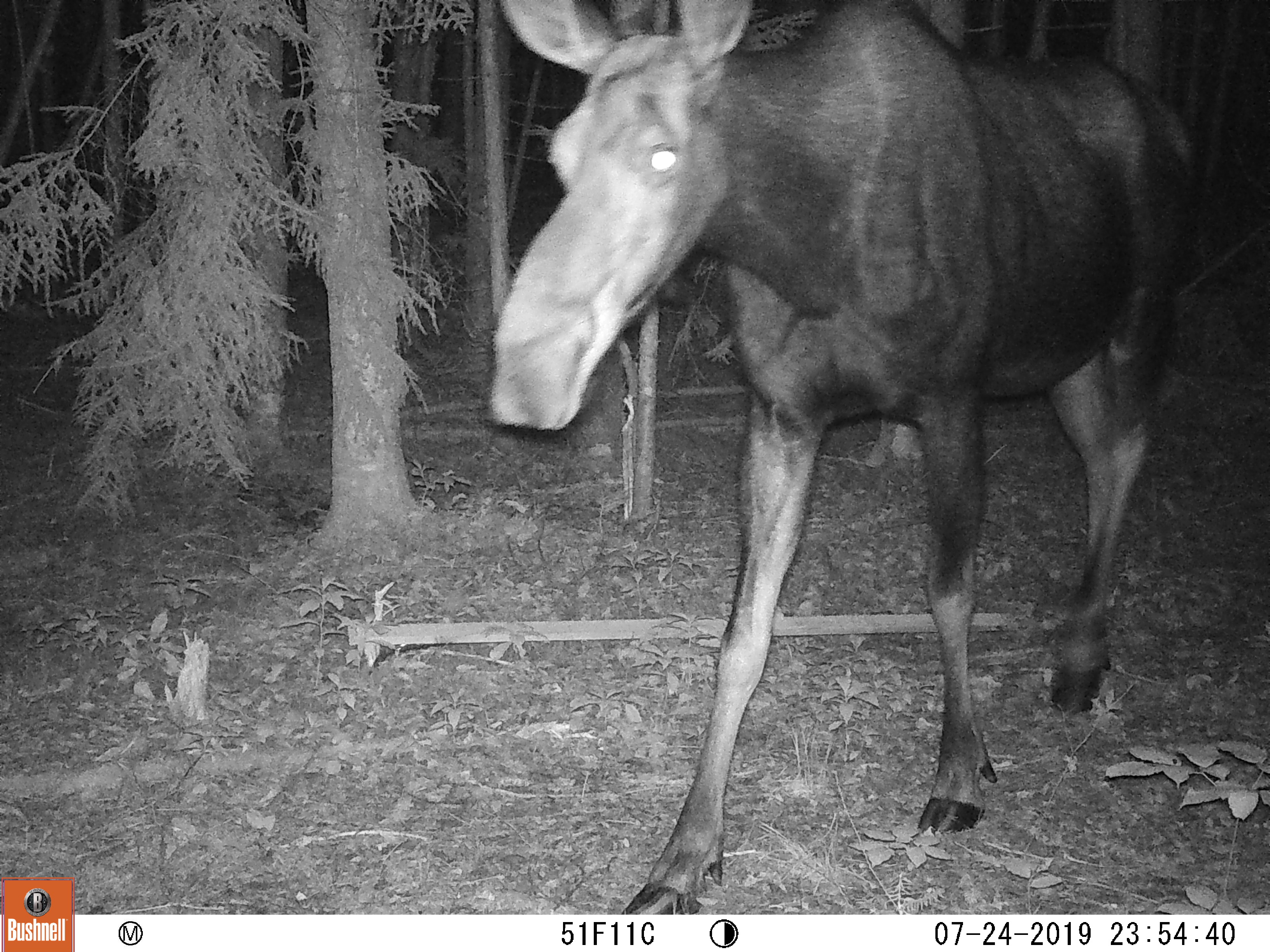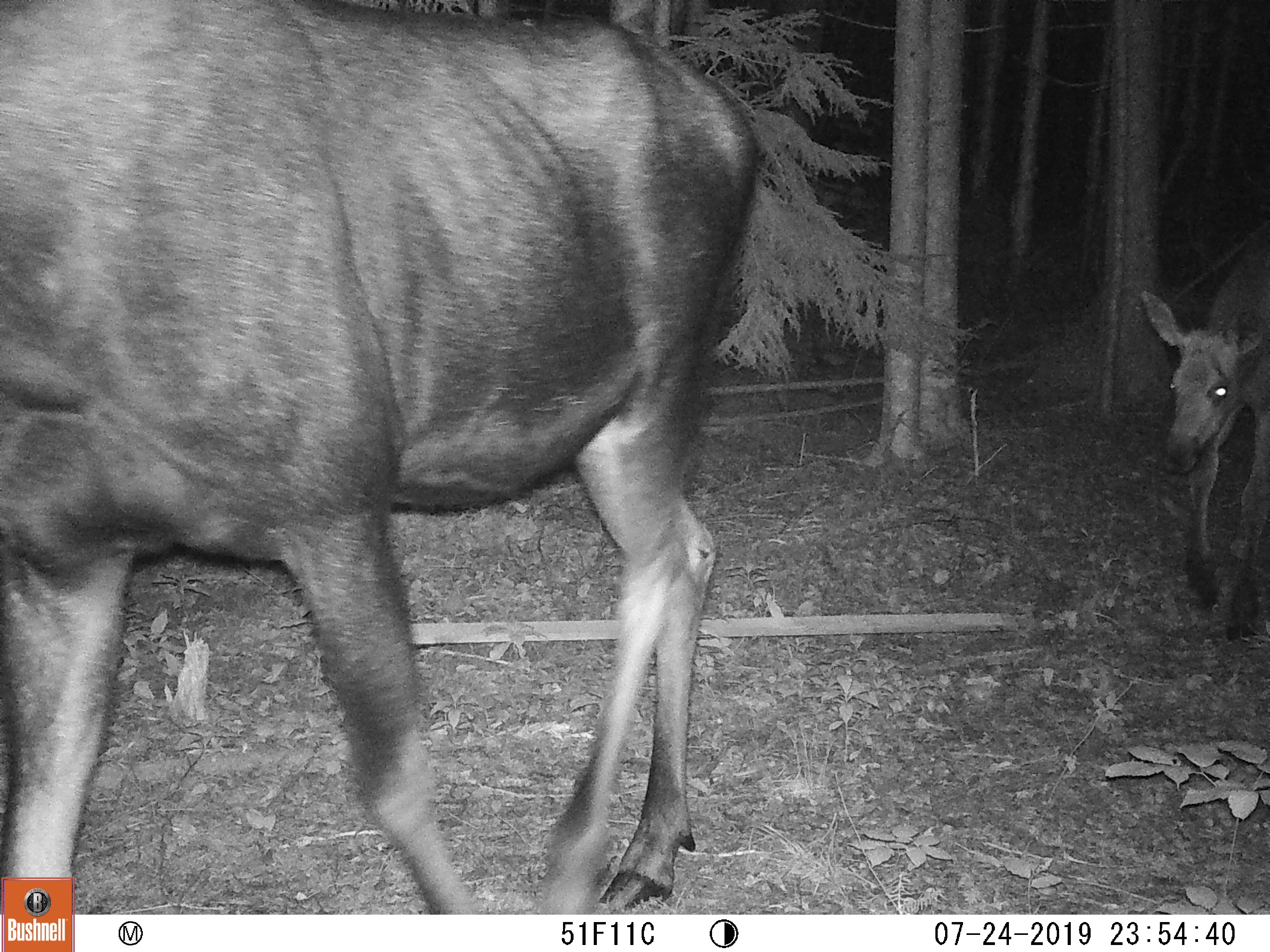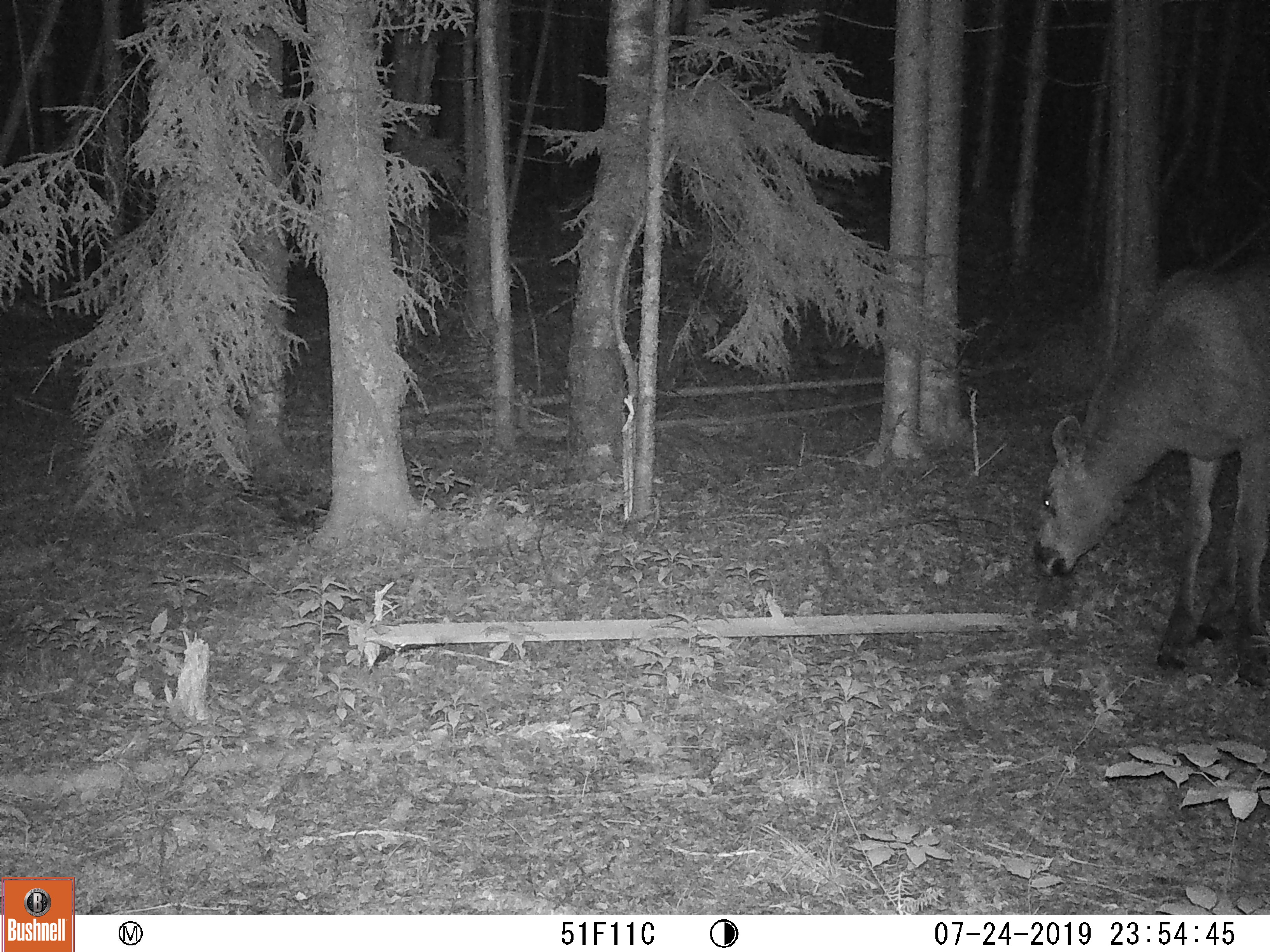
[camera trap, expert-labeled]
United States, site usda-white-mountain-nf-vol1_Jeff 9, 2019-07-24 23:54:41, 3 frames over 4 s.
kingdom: Animalia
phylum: Chordata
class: Mammalia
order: Artiodactyla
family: Cervidae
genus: Alces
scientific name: Alces alces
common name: moose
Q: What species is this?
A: Moose (Alces alces).